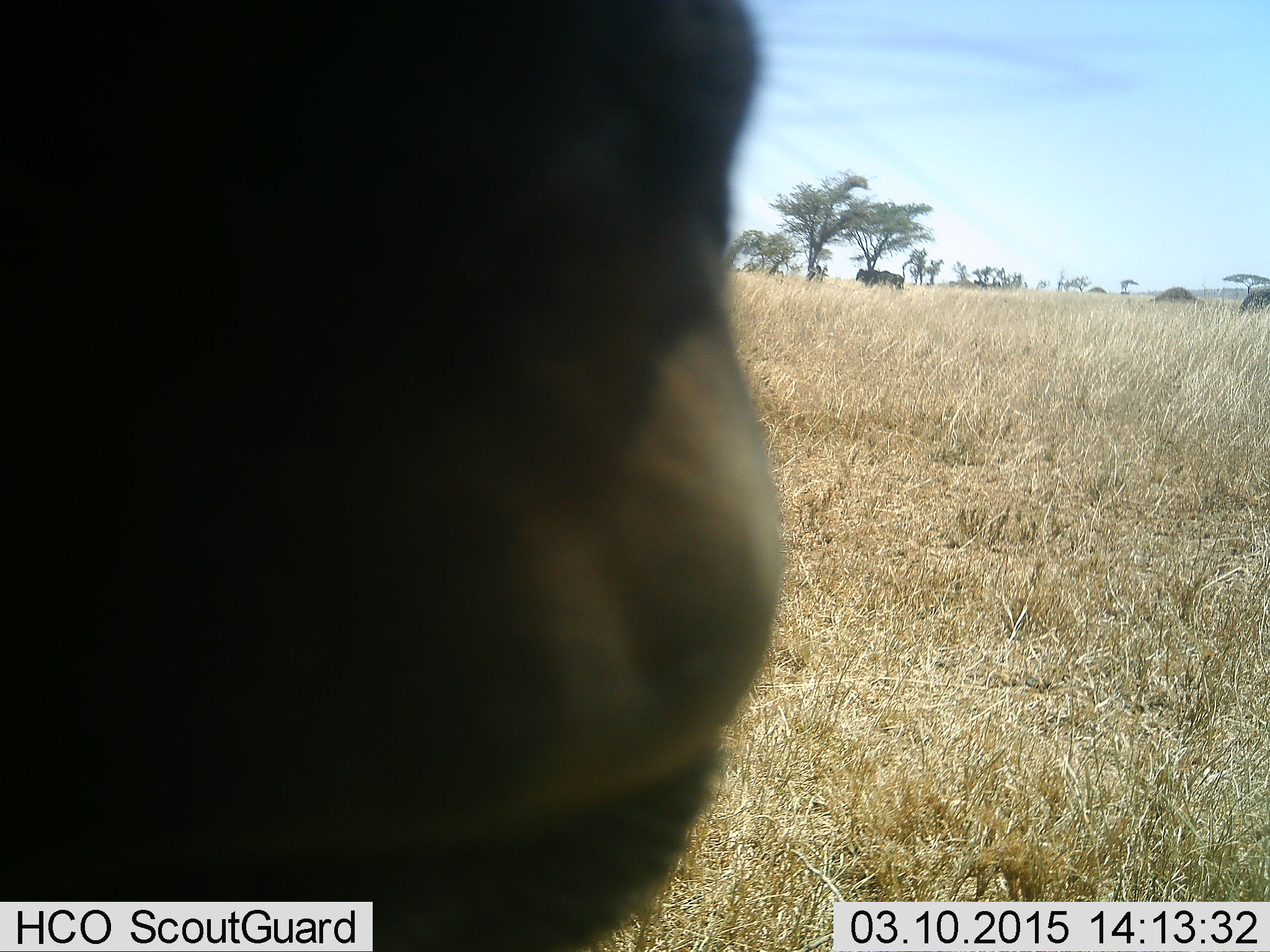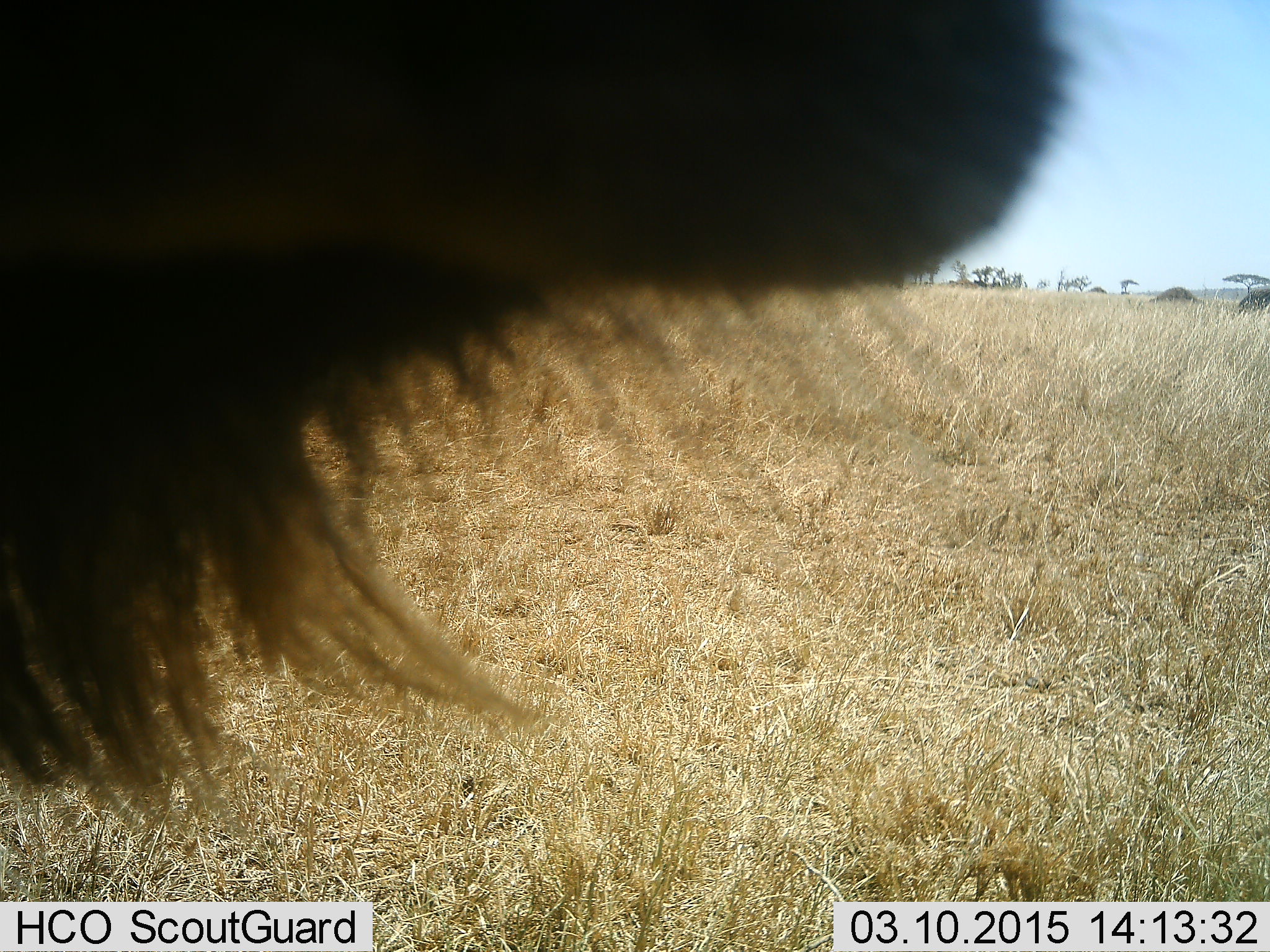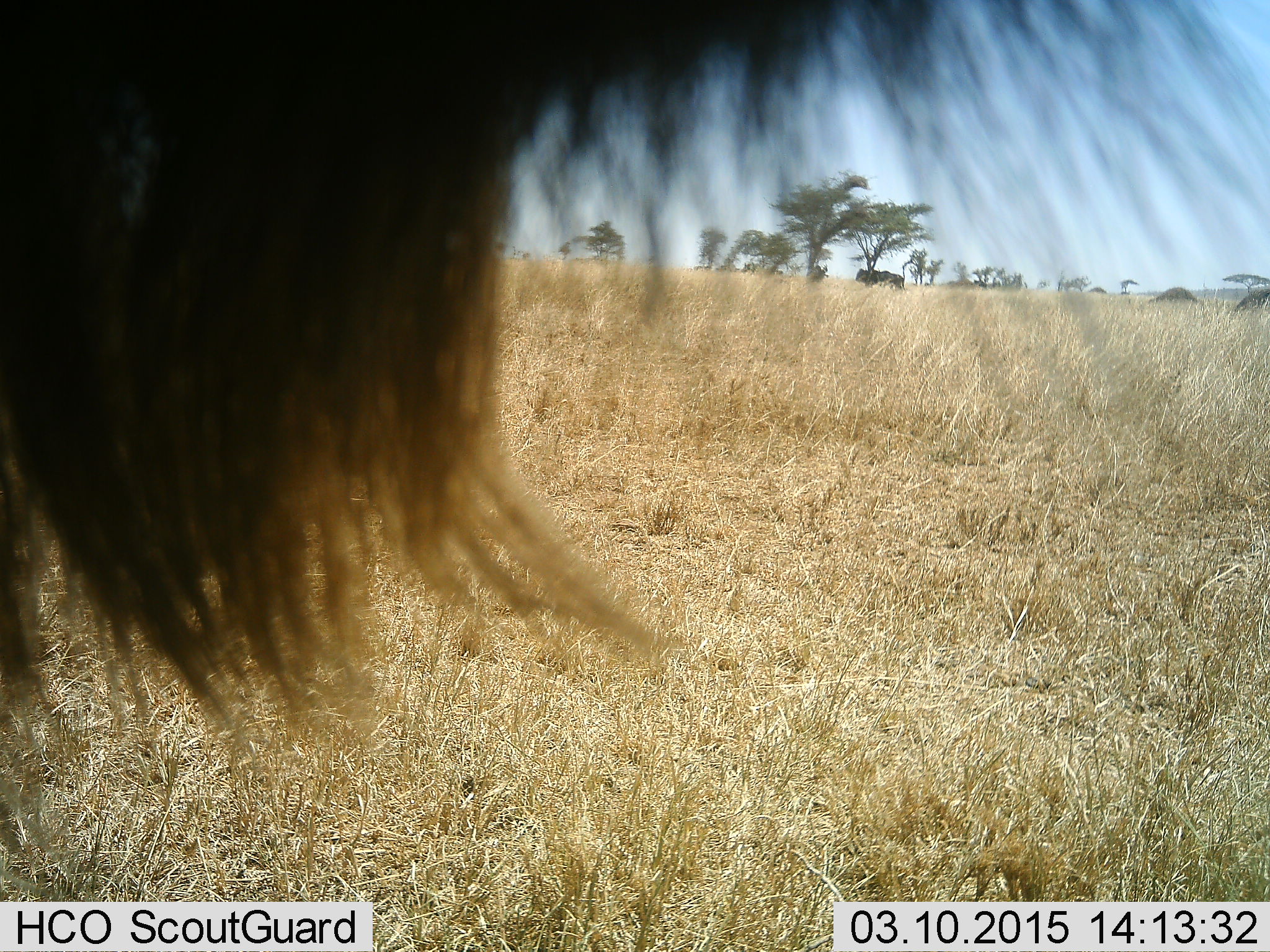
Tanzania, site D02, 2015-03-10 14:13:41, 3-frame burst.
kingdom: Animalia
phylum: Chordata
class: Mammalia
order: Artiodactyla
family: Bovidae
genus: Connochaetes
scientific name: Connochaetes taurinus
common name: blue wildebeest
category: wildebeest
Wildebeest (blue wildebeest) (Connochaetes taurinus), count 1. Behavior (volunteer vote fractions): standing 80%, resting 0%, moving 10%, interacting 0%. Young present (vote fraction): 0%. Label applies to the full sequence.